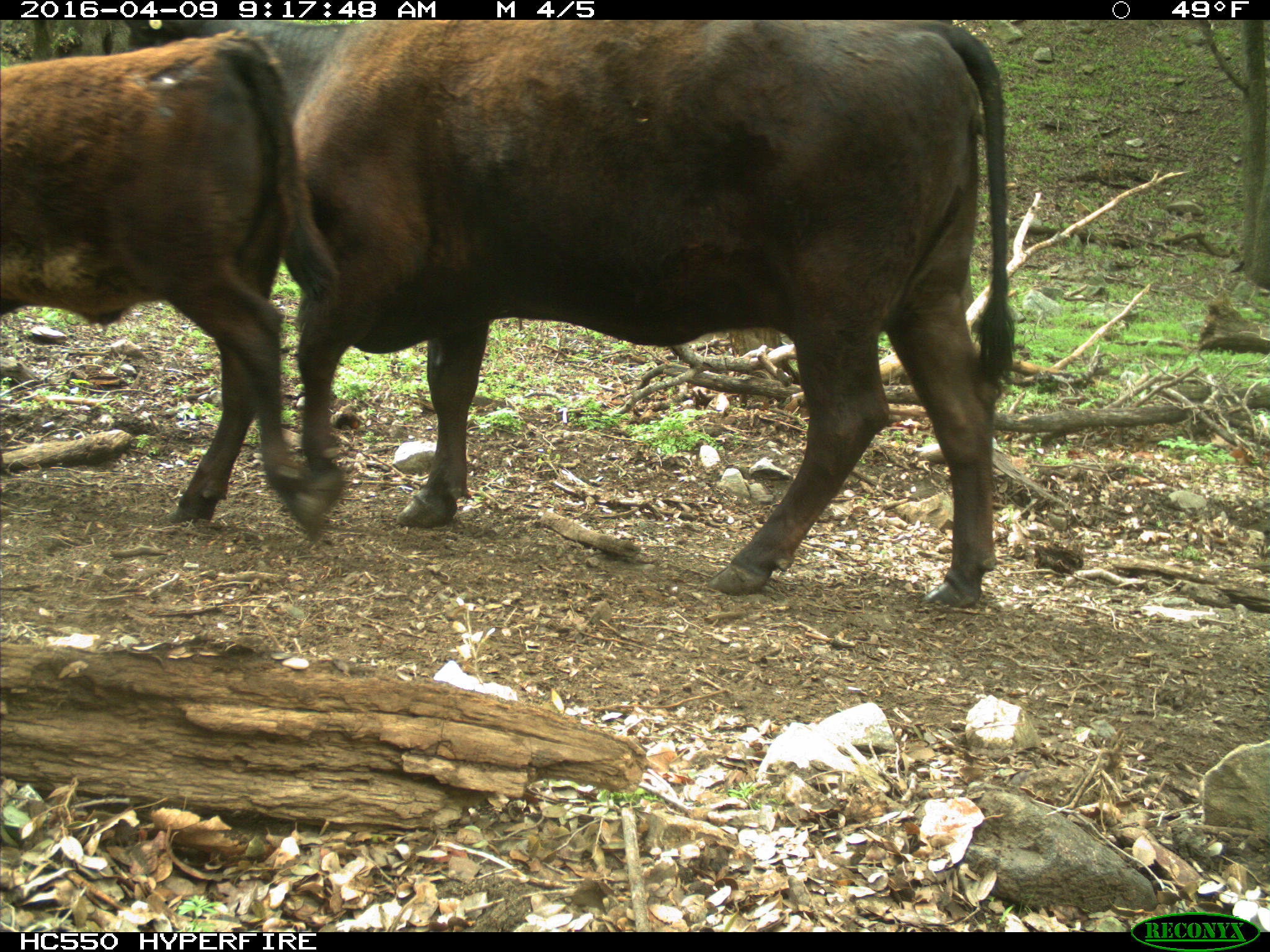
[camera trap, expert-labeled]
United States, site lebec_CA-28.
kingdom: Animalia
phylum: Chordata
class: Mammalia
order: Artiodactyla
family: Bovidae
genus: Bos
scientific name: Bos taurus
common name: domestic cow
Bos taurus (domestic cow).